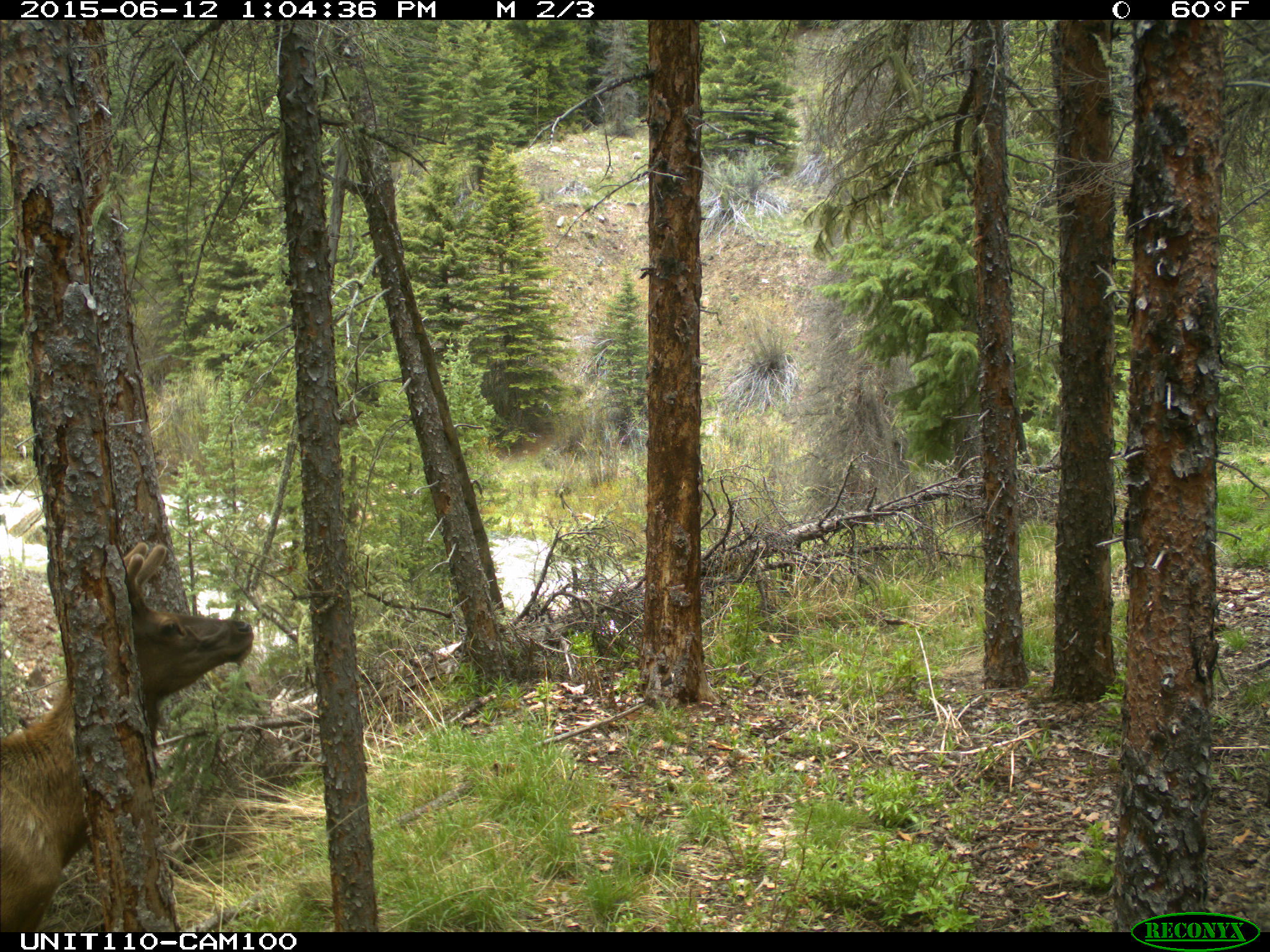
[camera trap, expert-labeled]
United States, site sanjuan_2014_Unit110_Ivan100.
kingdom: Animalia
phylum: Chordata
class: Mammalia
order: Artiodactyla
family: Cervidae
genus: Cervus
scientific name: Cervus elaphus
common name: red deer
Cervus elaphus (red deer).